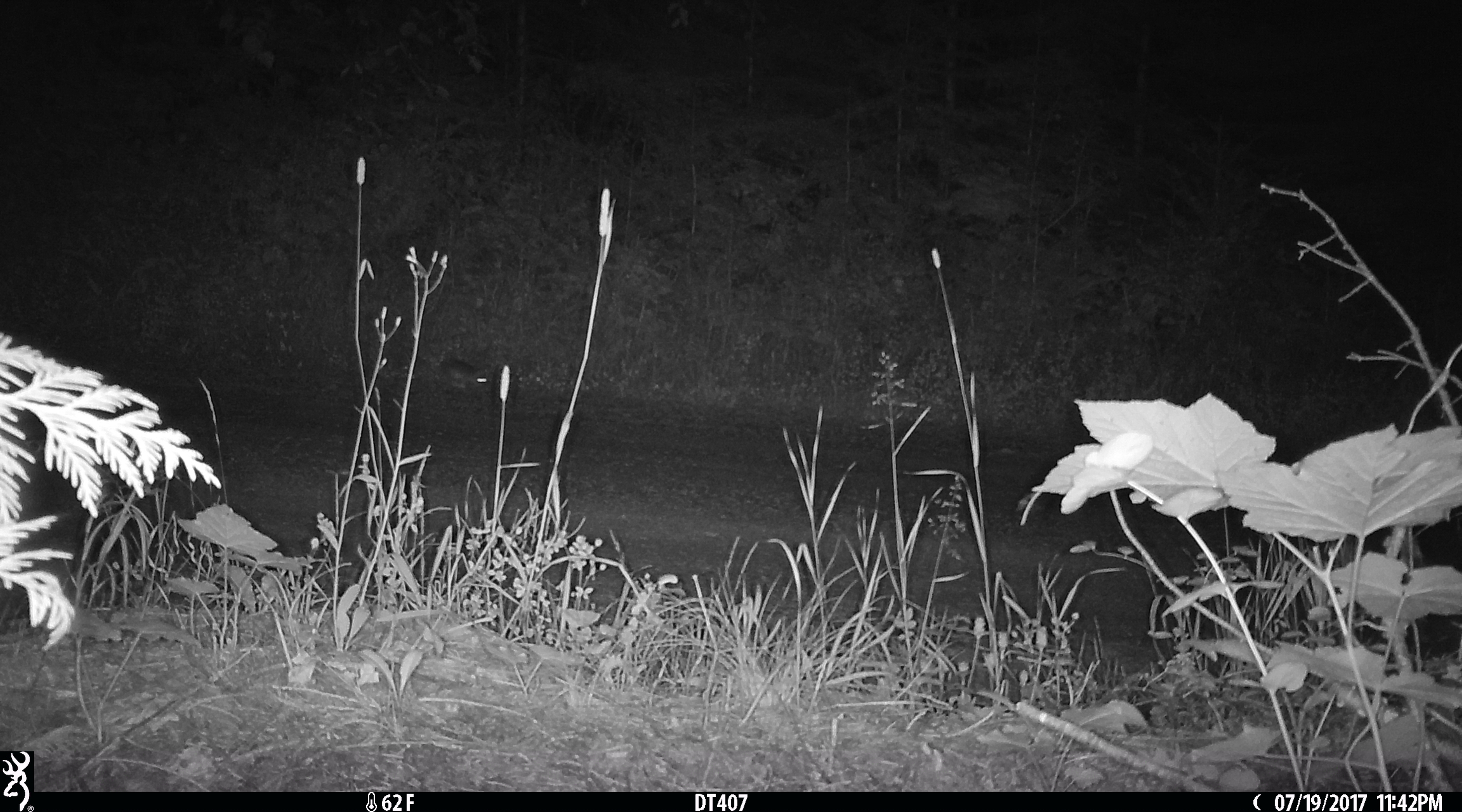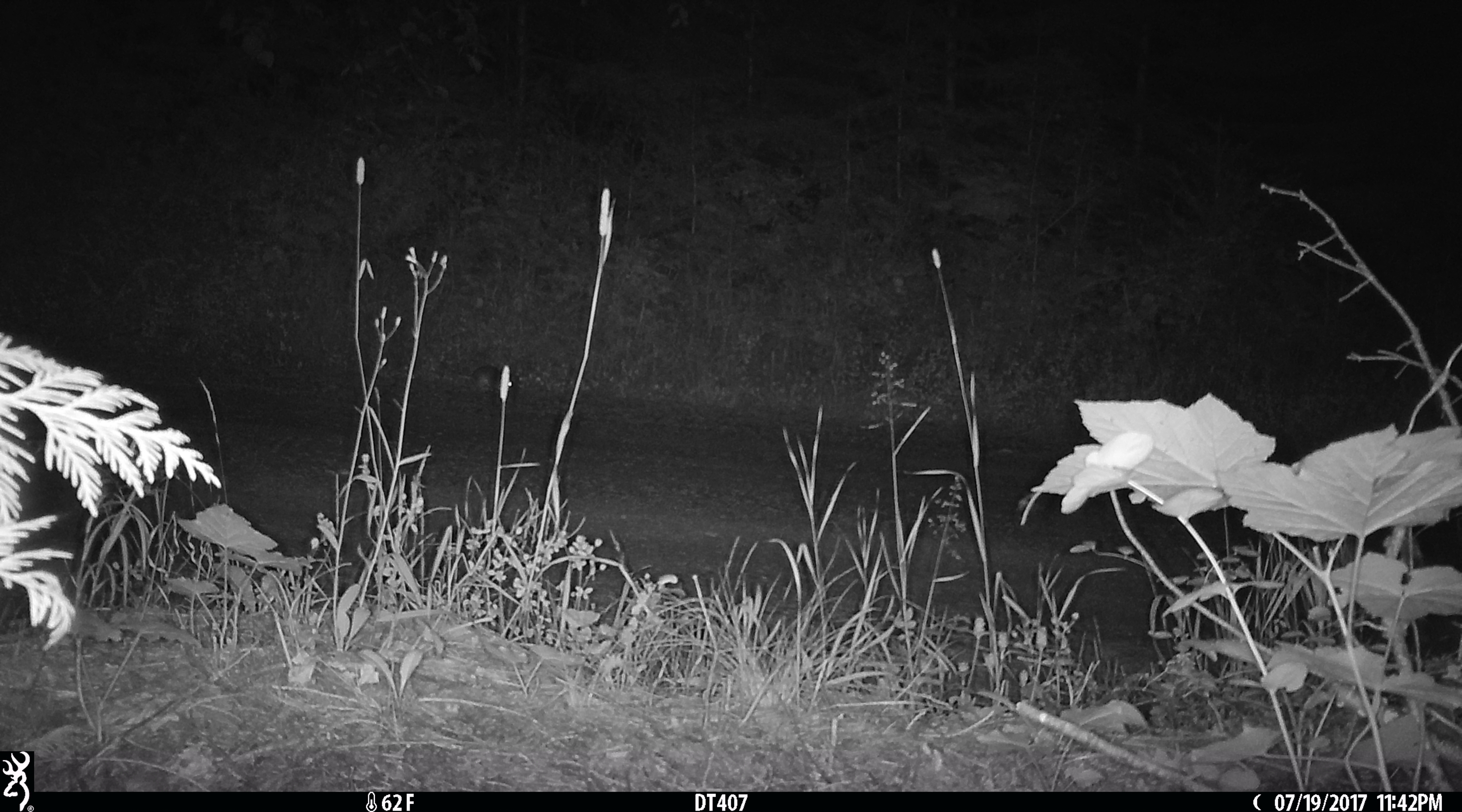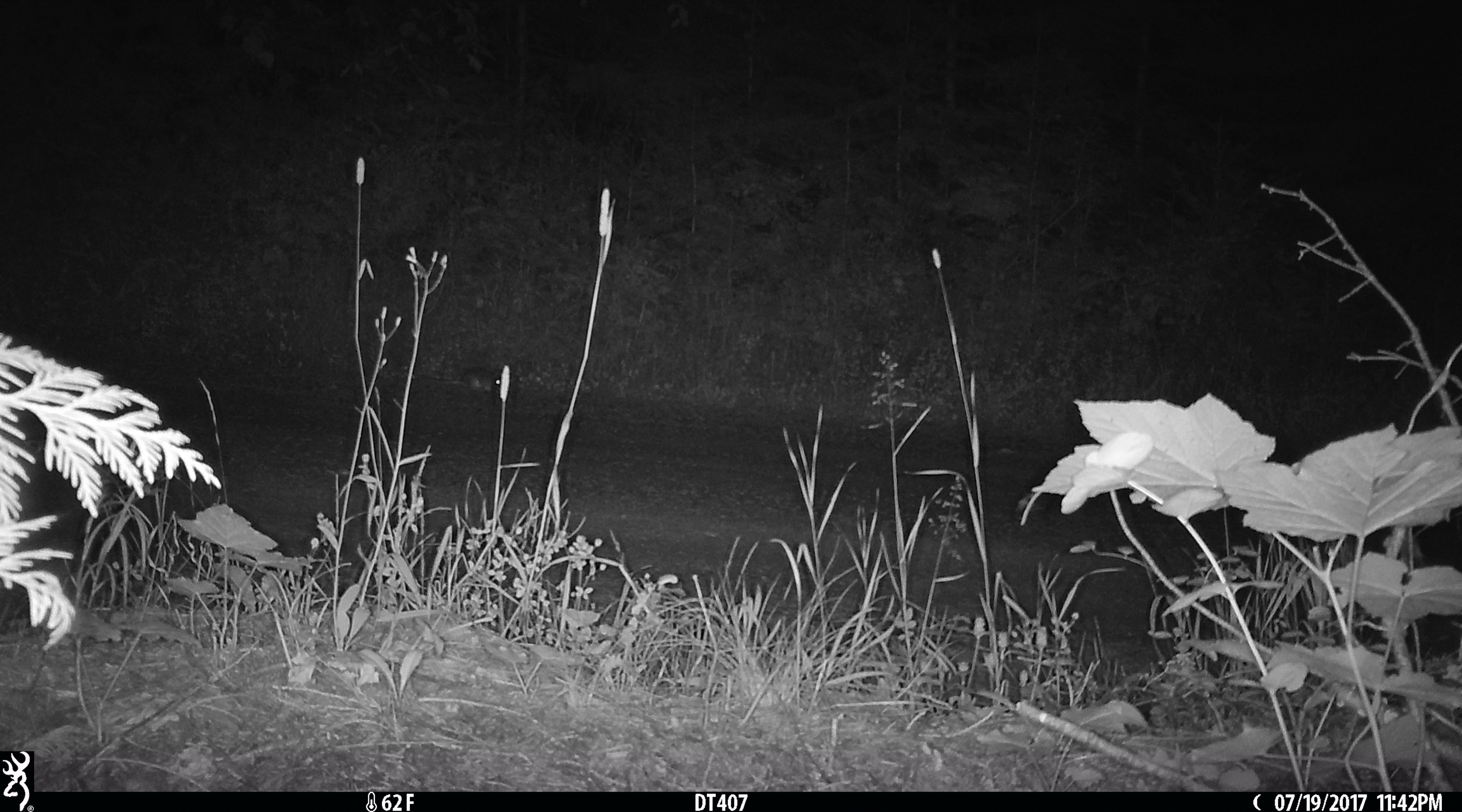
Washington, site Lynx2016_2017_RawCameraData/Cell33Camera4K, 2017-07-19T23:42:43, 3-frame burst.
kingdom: Animalia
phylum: Chordata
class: Mammalia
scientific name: Mammalia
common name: small mammal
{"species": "small mammal (Mammalia)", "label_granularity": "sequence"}